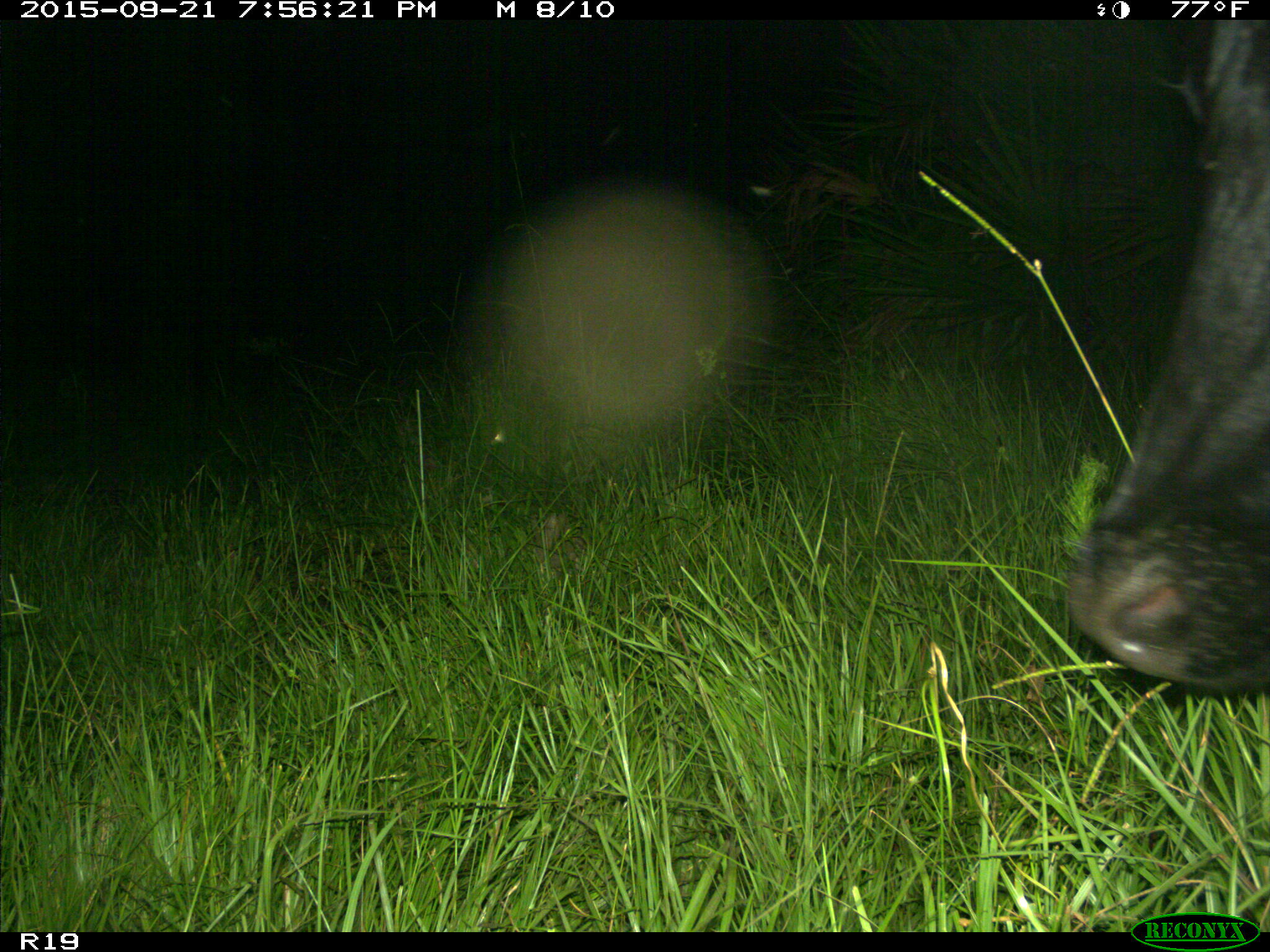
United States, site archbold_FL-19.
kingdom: Animalia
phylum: Chordata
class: Mammalia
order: Artiodactyla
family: Bovidae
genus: Bos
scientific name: Bos taurus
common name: domestic cow